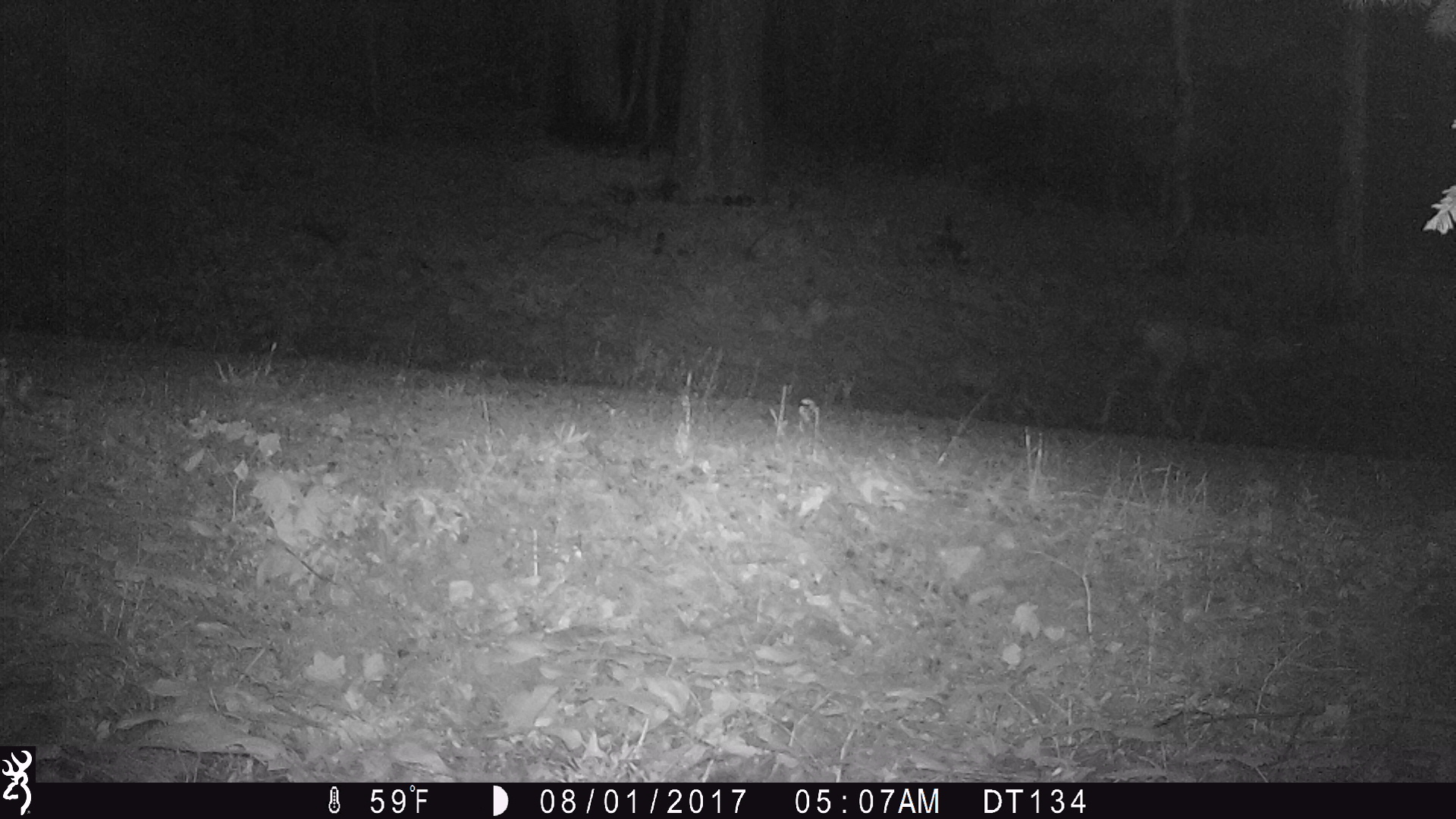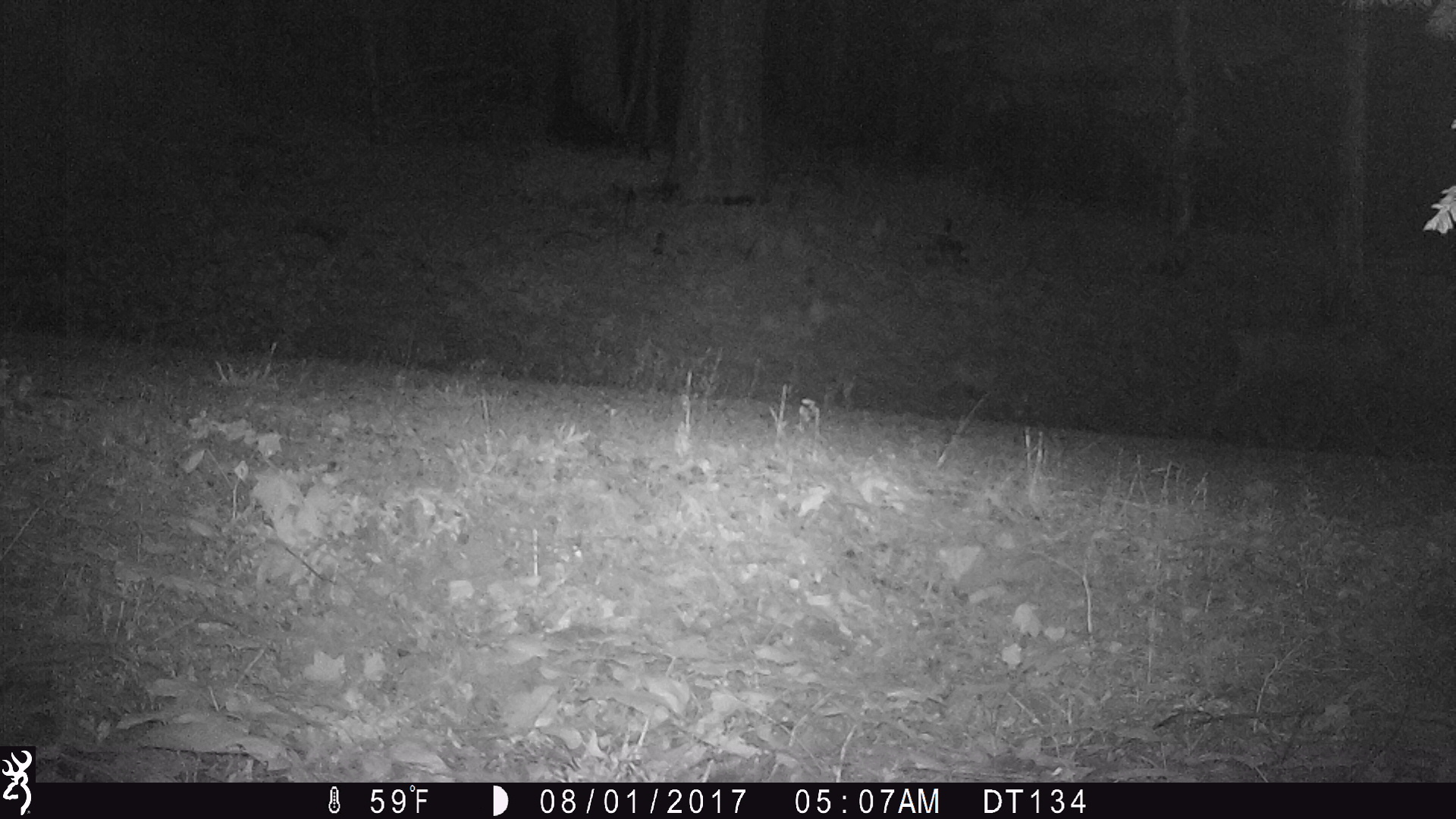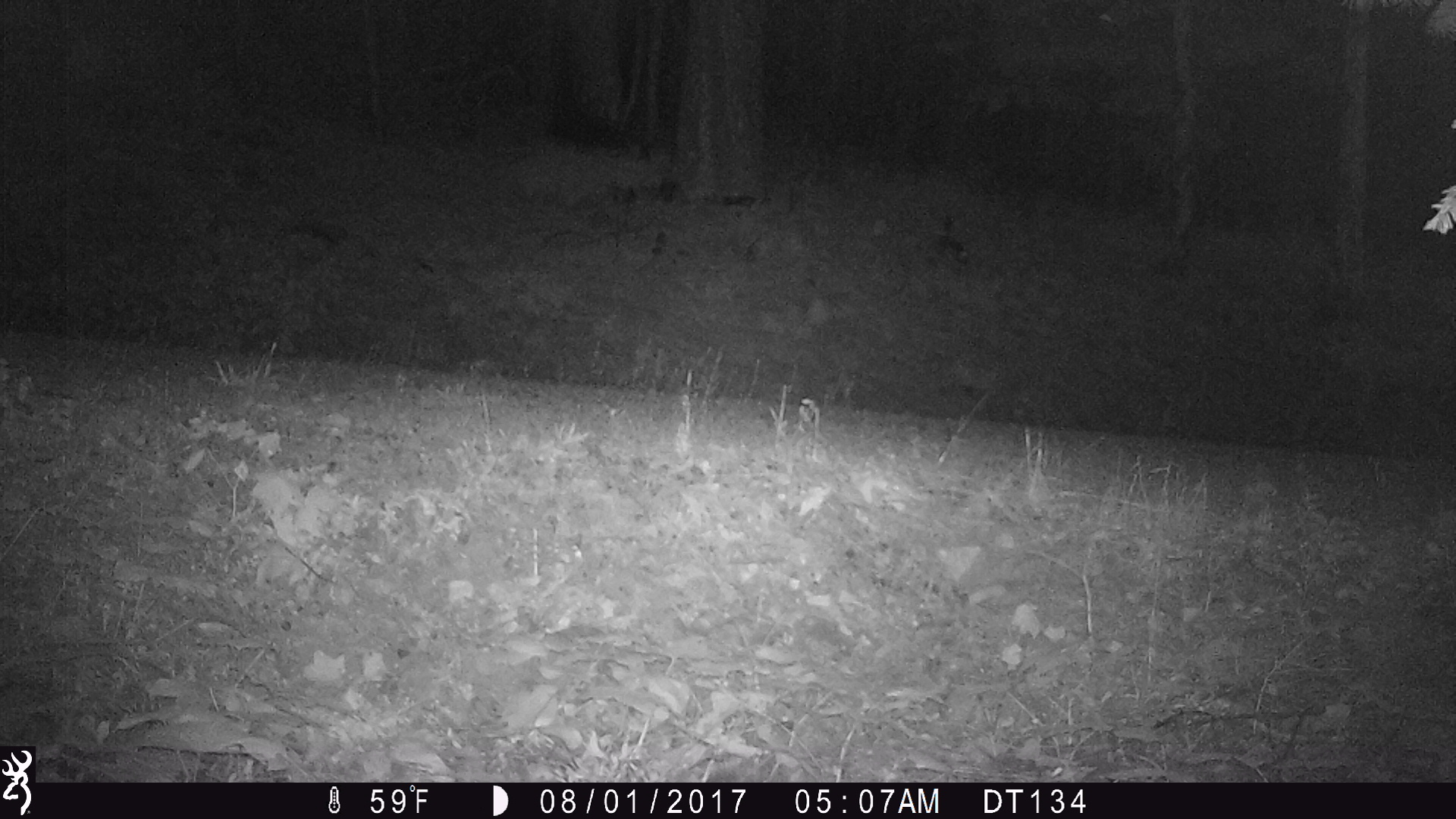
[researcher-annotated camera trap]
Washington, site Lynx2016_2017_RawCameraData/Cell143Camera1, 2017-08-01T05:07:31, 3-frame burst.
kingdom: Animalia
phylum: Chordata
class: Mammalia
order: Artiodactyla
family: Cervidae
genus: Odocoileus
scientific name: Odocoileus hemionus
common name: mule deer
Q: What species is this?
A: Odocoileus hemionus (mule deer).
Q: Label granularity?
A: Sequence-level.